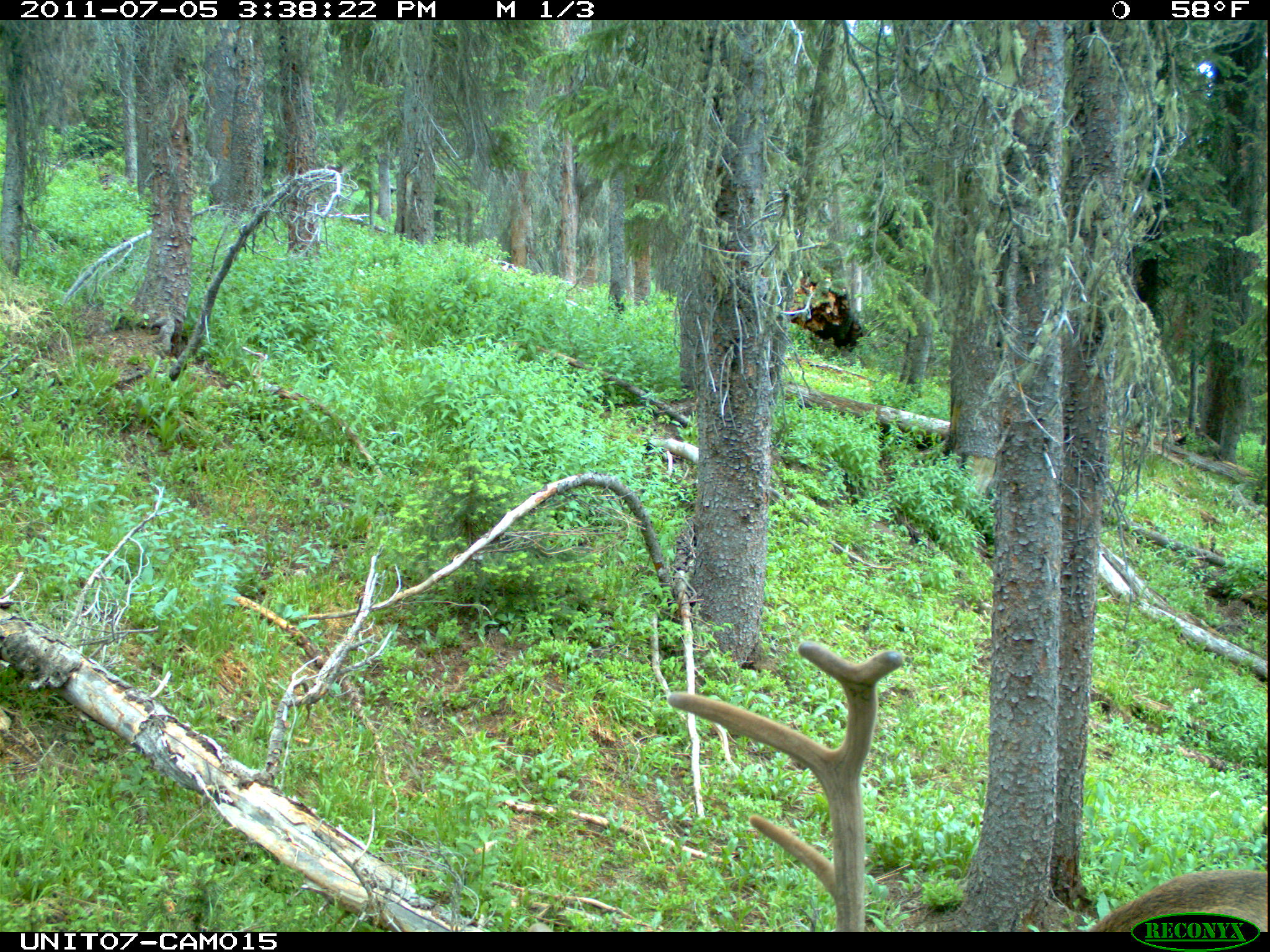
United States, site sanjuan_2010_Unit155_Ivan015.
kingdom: Animalia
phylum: Chordata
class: Mammalia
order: Artiodactyla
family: Cervidae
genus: Cervus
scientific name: Cervus elaphus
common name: red deer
Cervus elaphus (red deer).